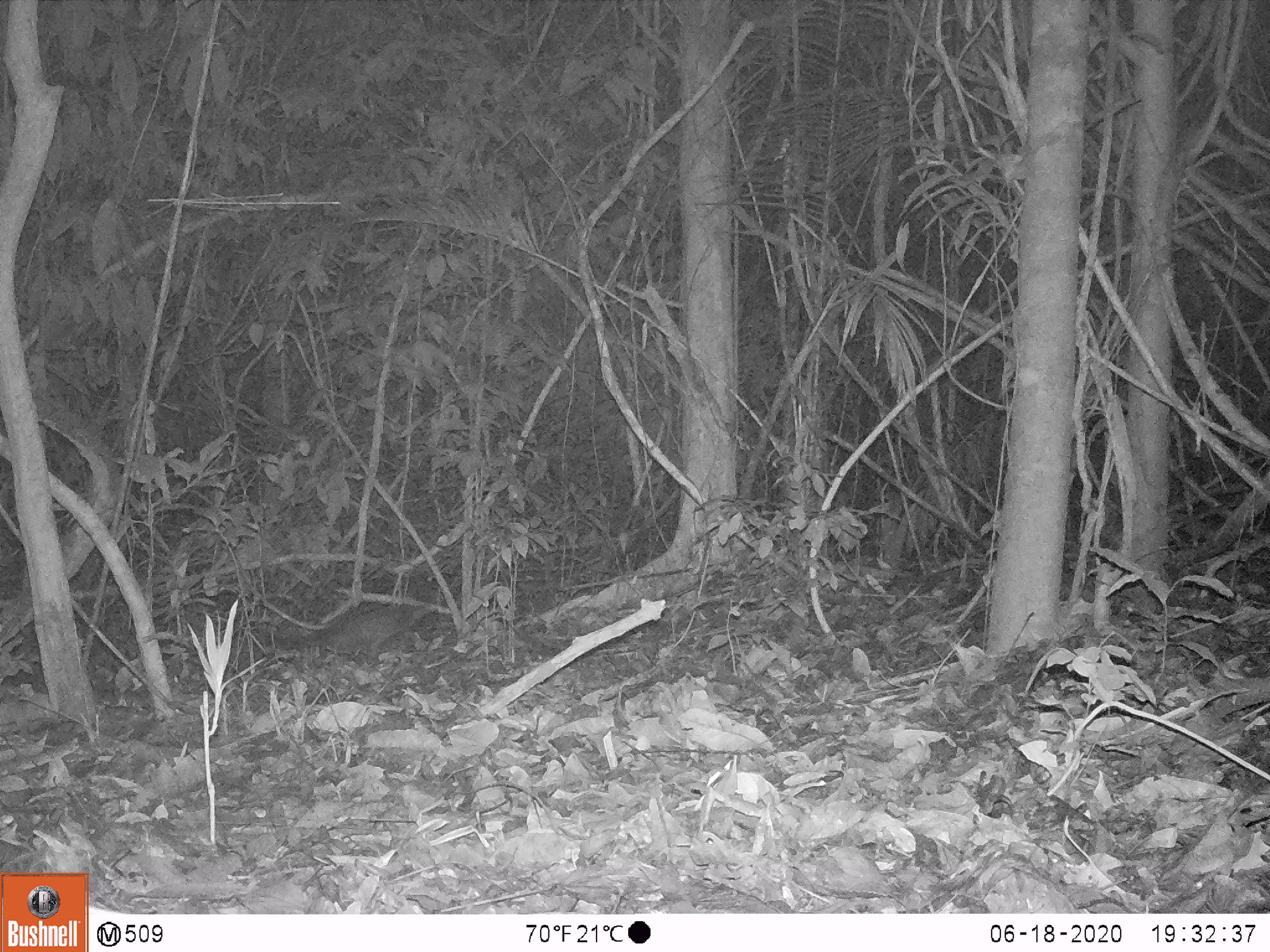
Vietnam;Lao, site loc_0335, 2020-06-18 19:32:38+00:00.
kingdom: Animalia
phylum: Chordata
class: Mammalia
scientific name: Mammalia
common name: mammal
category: unidentified small mammal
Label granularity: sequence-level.